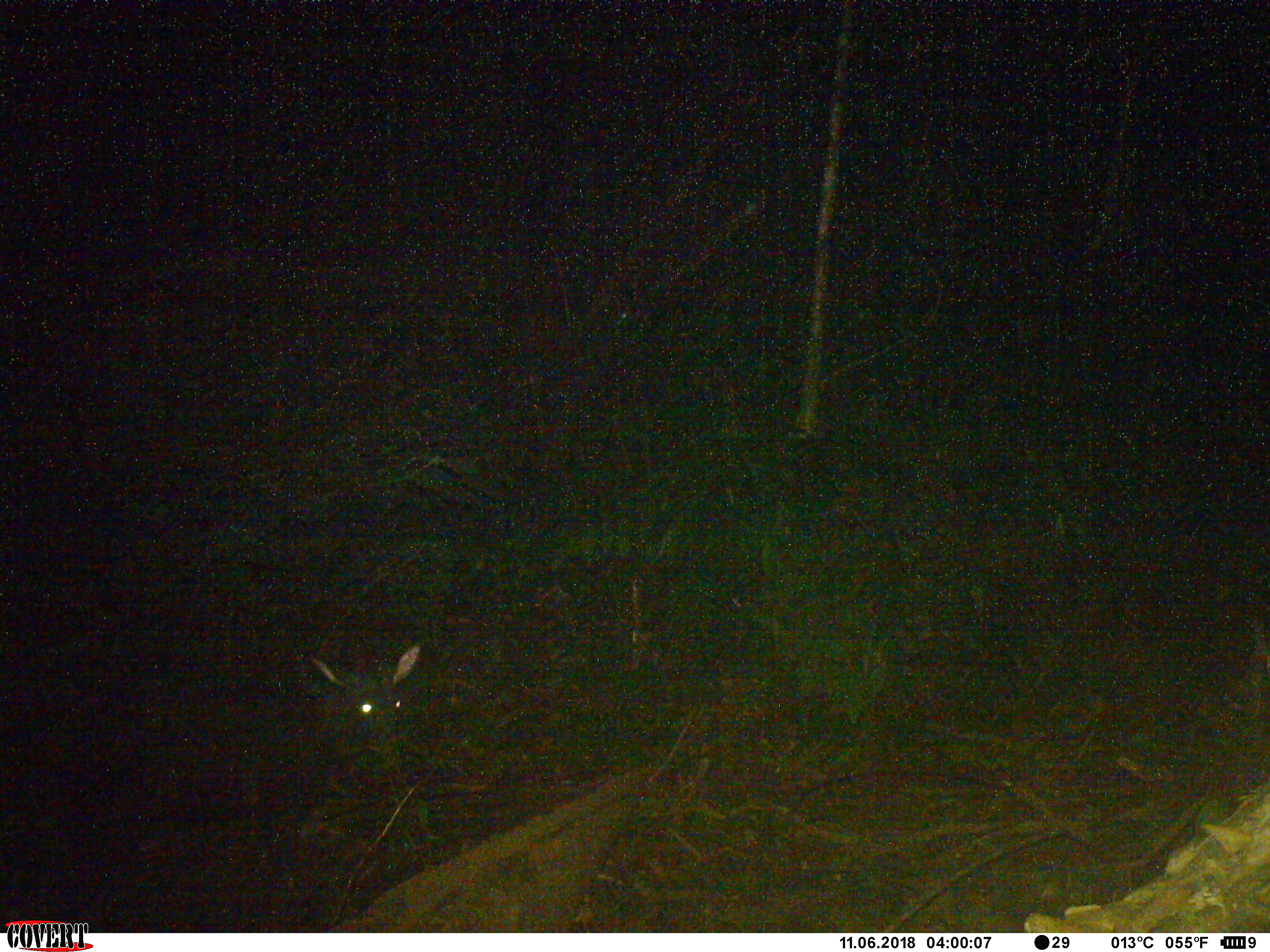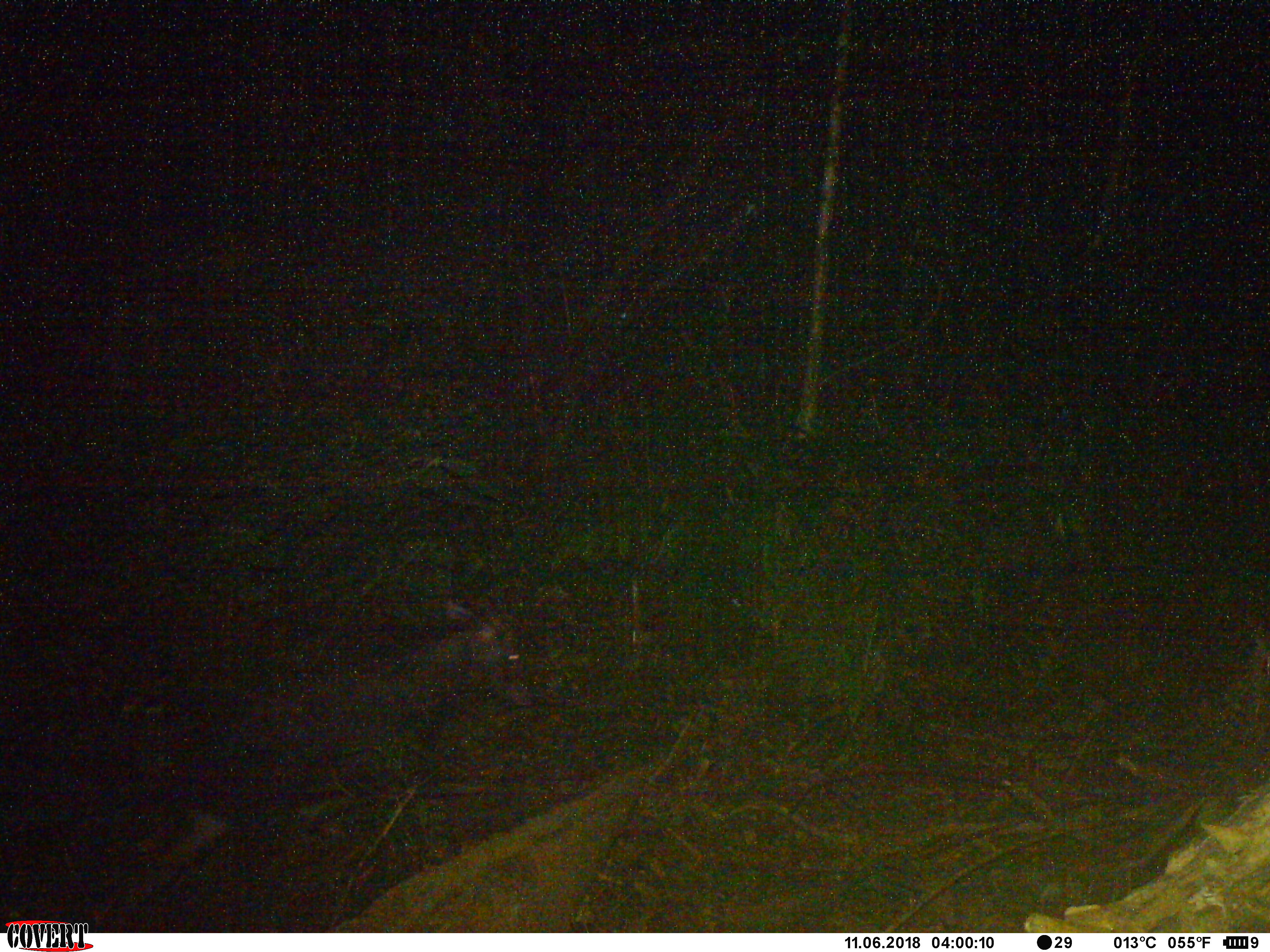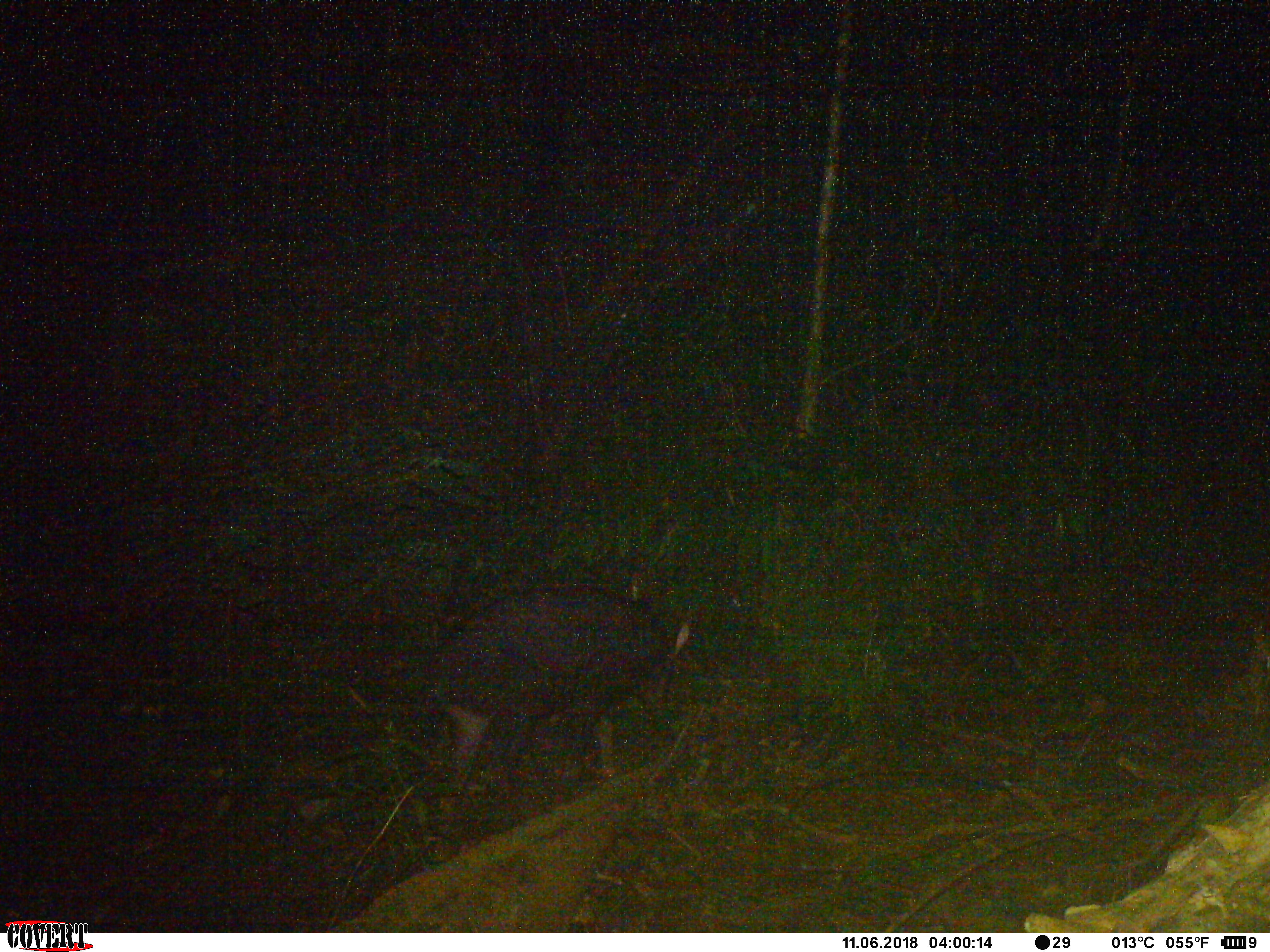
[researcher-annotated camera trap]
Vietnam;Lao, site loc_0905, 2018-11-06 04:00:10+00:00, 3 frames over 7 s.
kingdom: Animalia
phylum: Chordata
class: Mammalia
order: Artiodactyla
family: Bovidae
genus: Capricornis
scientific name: Capricornis sumatraensis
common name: chinese serow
Chinese serow (Capricornis sumatraensis). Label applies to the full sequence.